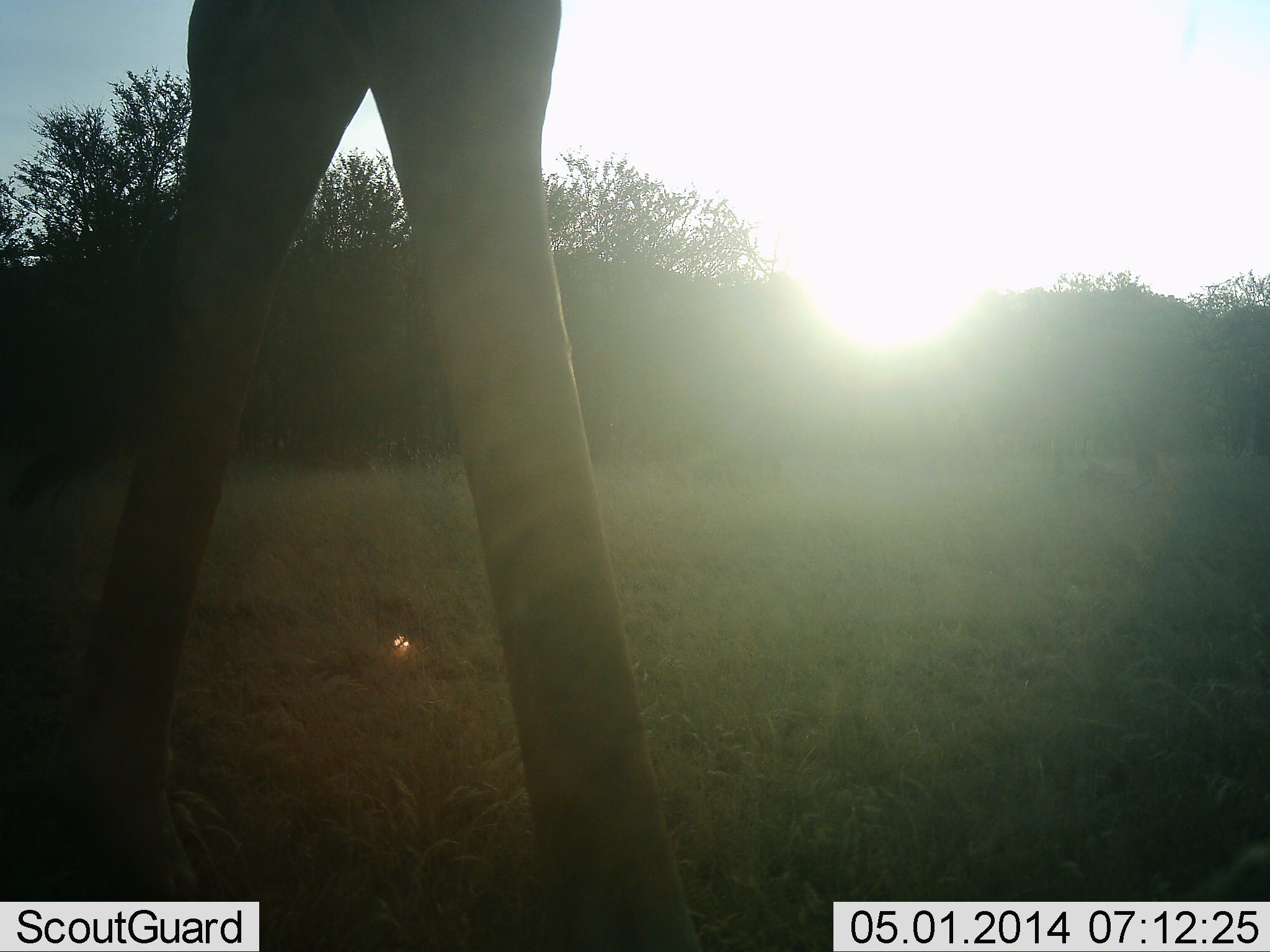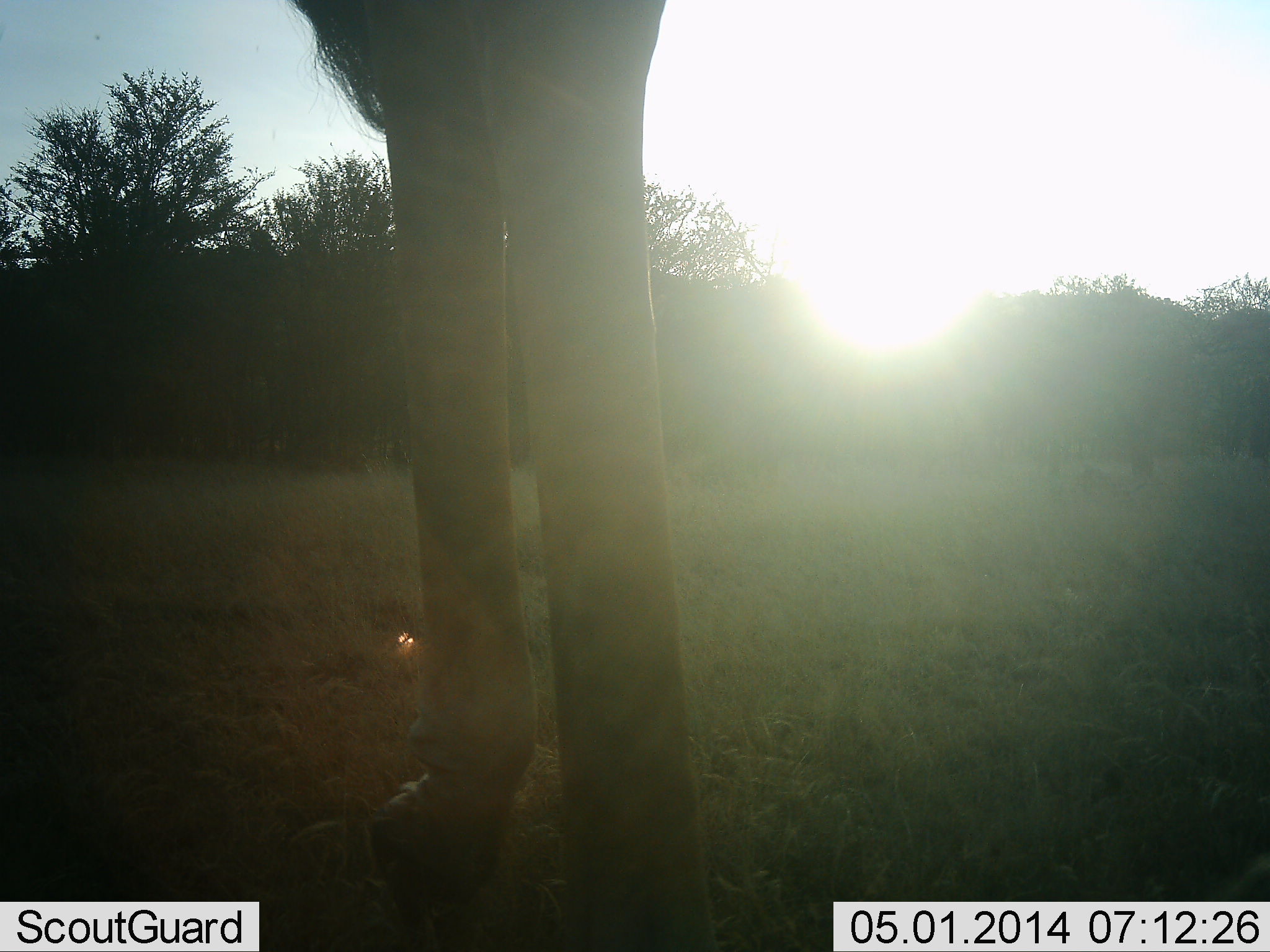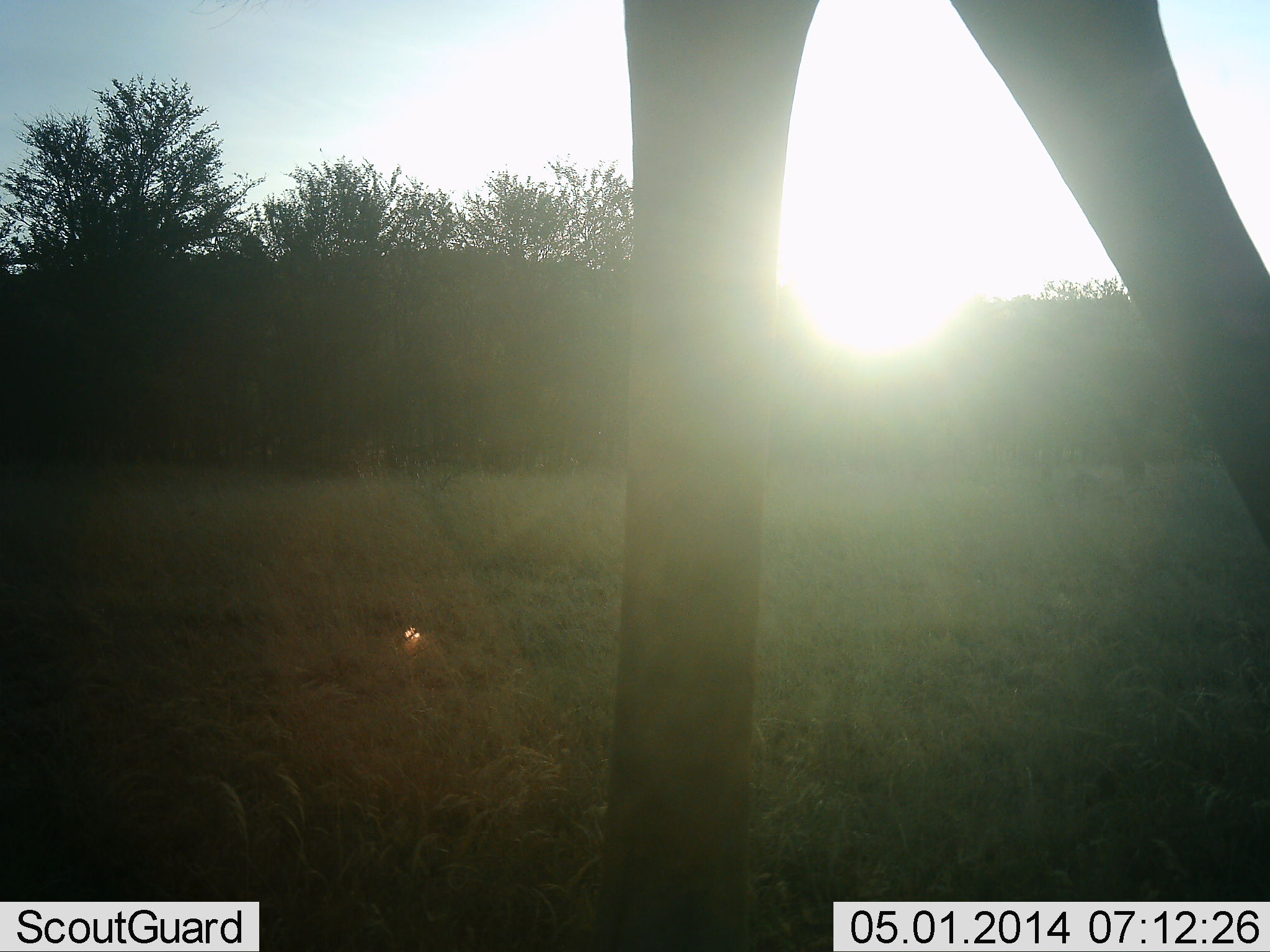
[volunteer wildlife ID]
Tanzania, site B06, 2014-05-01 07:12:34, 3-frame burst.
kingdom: Animalia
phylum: Chordata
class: Mammalia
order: Artiodactyla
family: Giraffidae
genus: Giraffa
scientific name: Giraffa camelopardalis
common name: giraffe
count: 1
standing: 30%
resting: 0%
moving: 70%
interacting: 0%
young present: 0%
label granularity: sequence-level